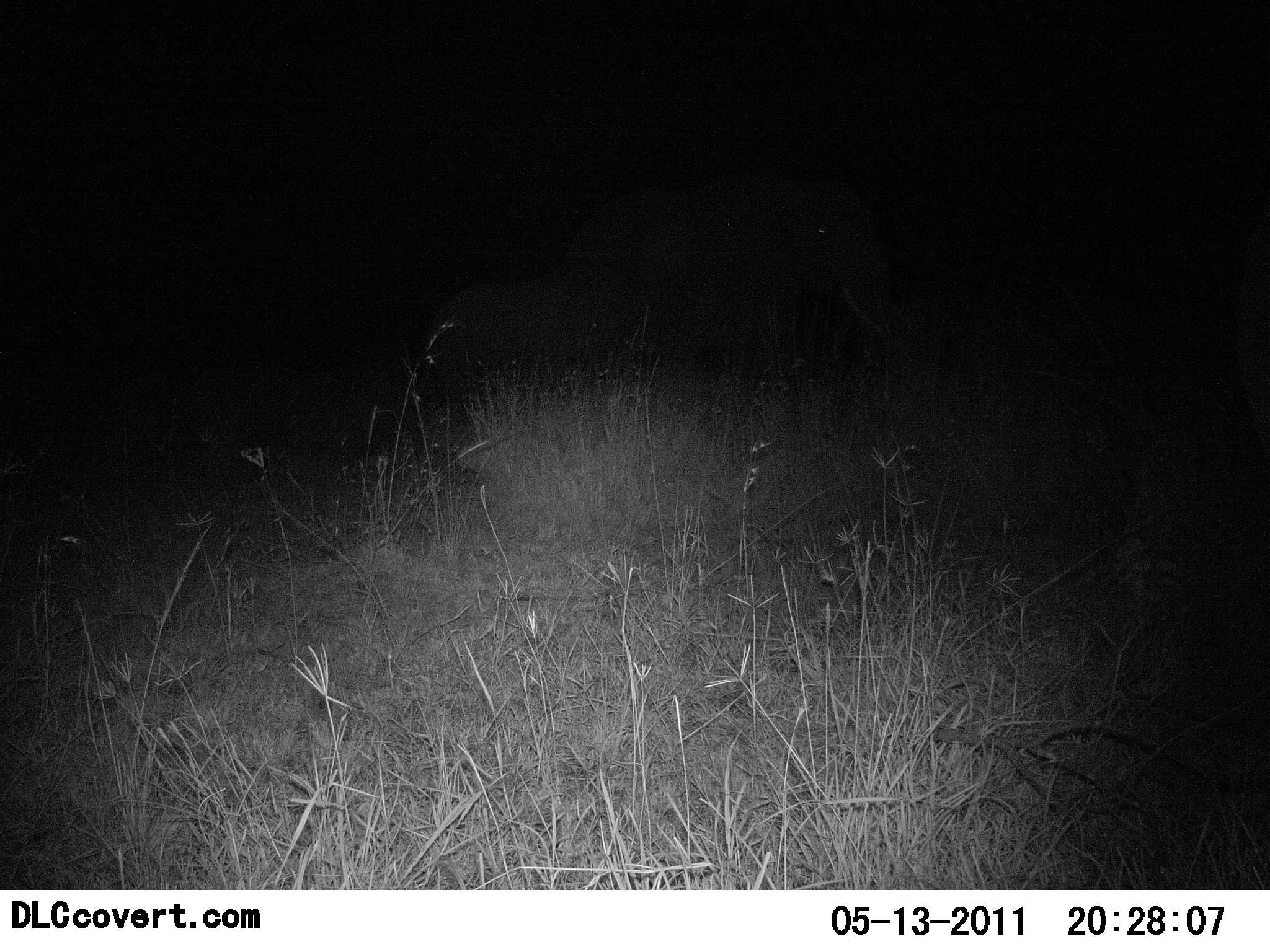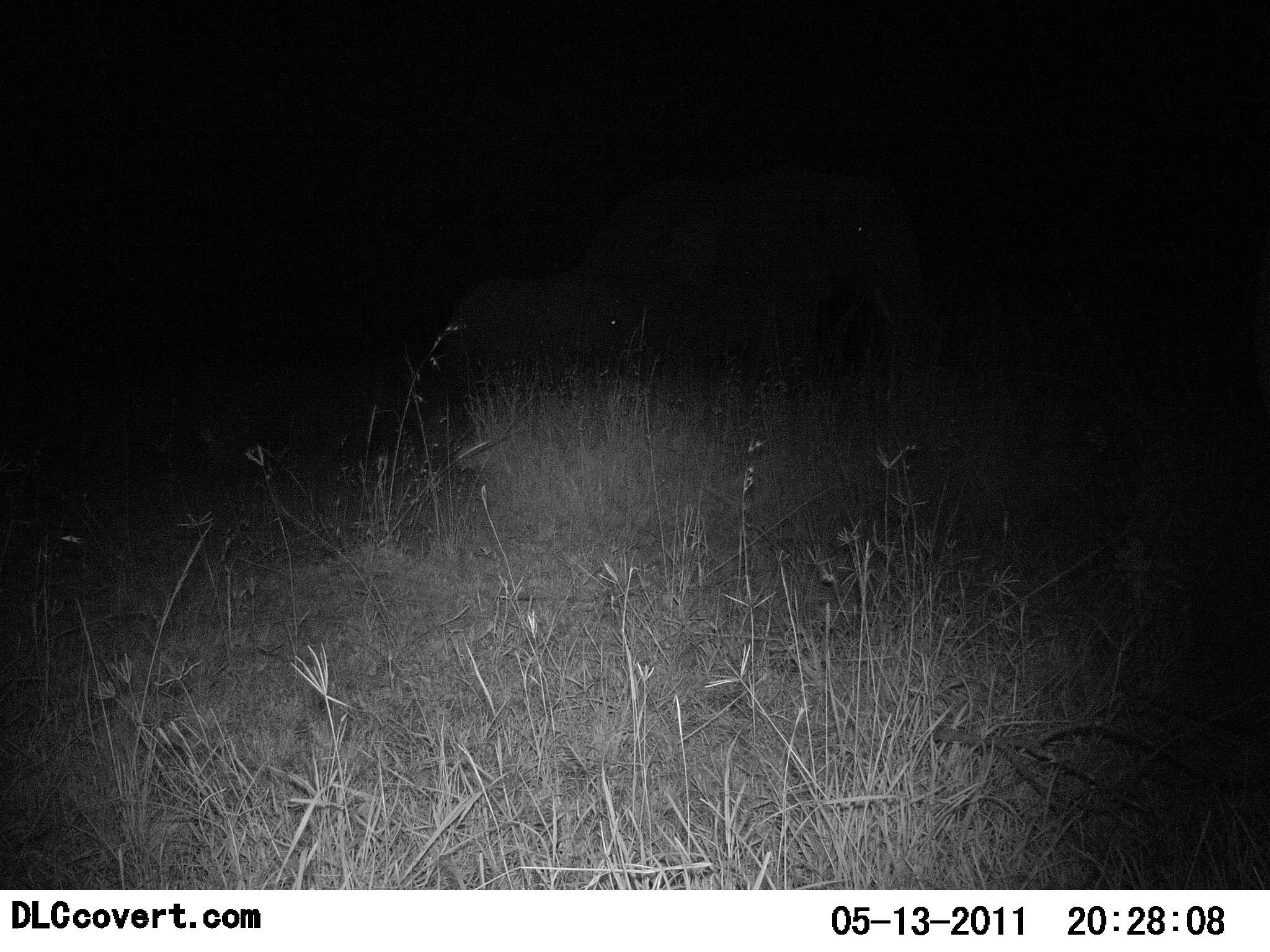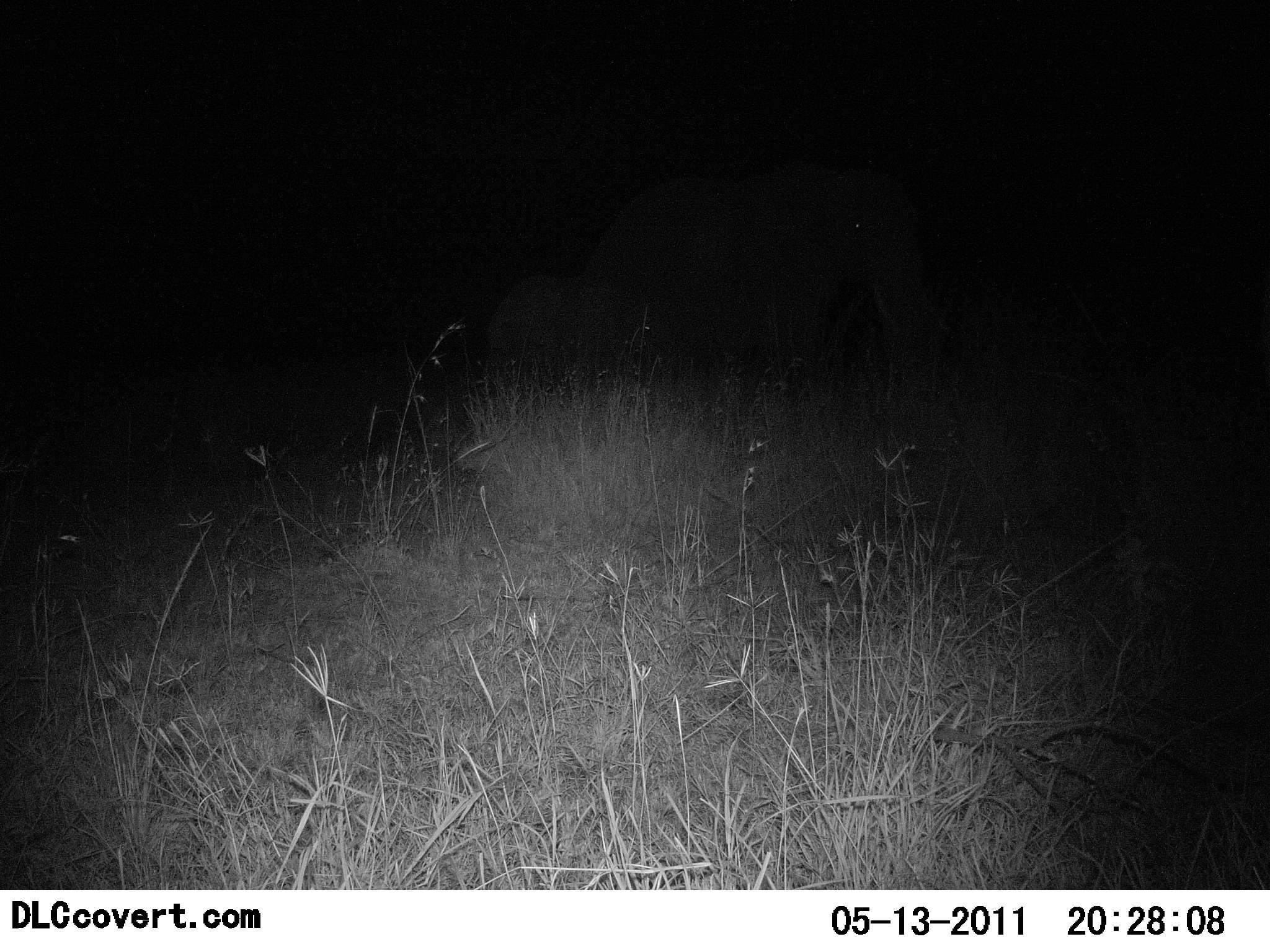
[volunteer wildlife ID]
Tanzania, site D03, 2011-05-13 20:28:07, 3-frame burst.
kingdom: Animalia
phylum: Chordata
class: Mammalia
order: Proboscidea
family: Elephantidae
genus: Loxodonta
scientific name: Loxodonta africana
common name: african bush elephant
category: elephant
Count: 2.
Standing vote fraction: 0%.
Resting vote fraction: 0%.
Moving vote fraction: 100%.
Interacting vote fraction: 0%.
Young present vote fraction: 100%.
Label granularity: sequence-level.